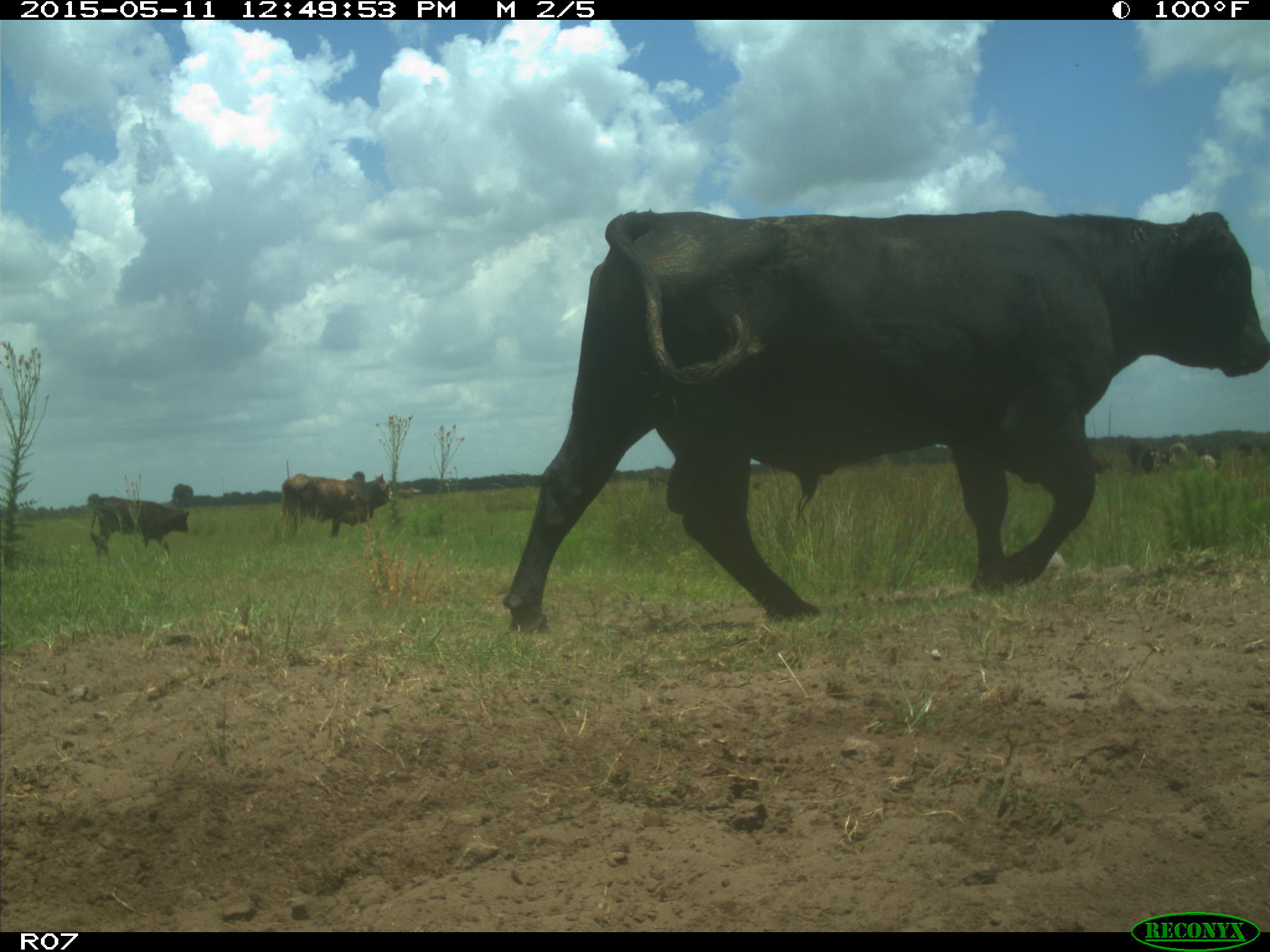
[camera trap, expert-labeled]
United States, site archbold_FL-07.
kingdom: Animalia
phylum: Chordata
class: Mammalia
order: Artiodactyla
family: Bovidae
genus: Bos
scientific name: Bos taurus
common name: domestic cow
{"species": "Bos taurus (domestic cow)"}